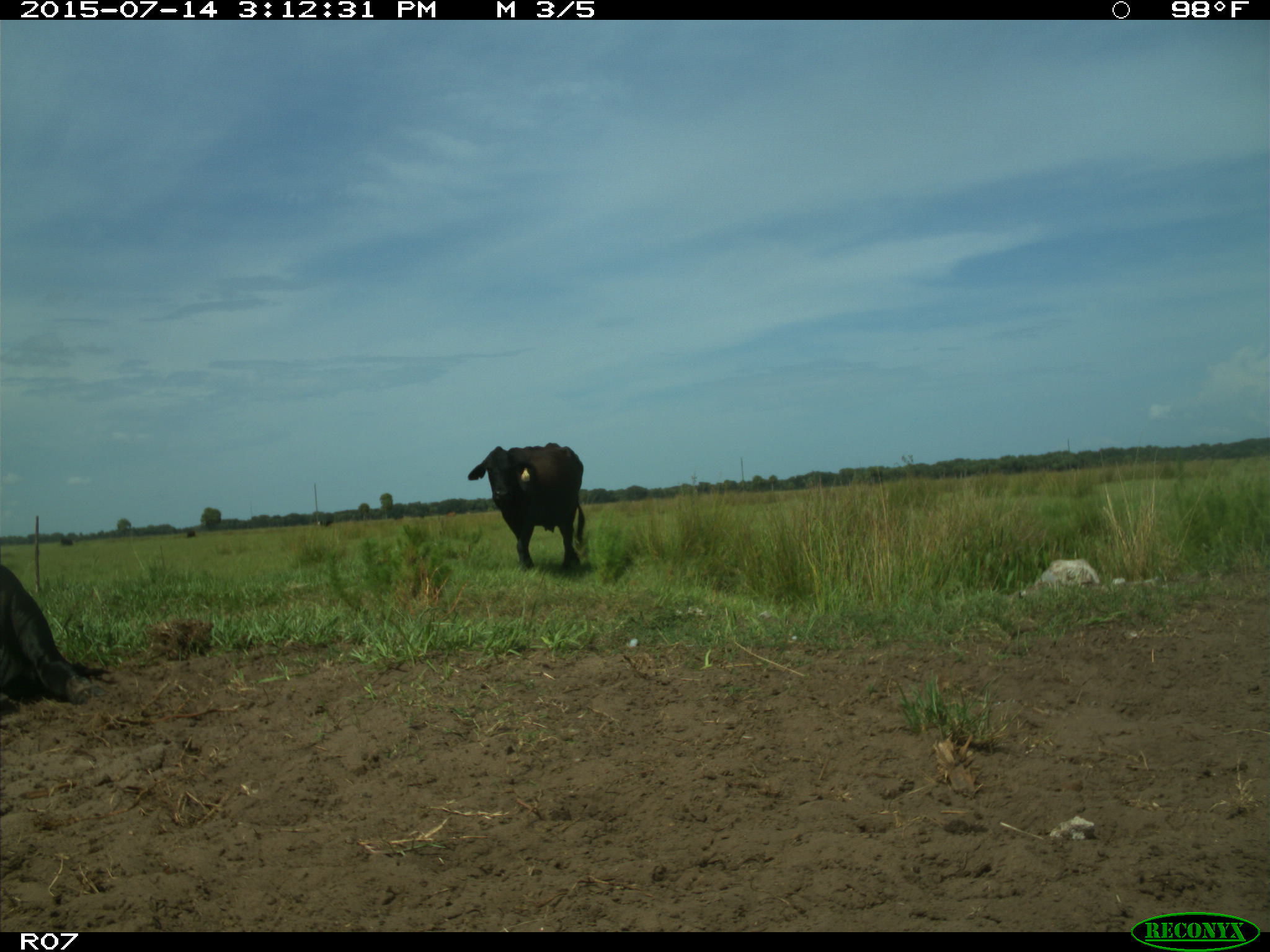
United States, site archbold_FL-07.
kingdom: Animalia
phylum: Chordata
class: Mammalia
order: Artiodactyla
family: Bovidae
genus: Bos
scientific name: Bos taurus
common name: domestic cow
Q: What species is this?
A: Bos taurus (domestic cow).